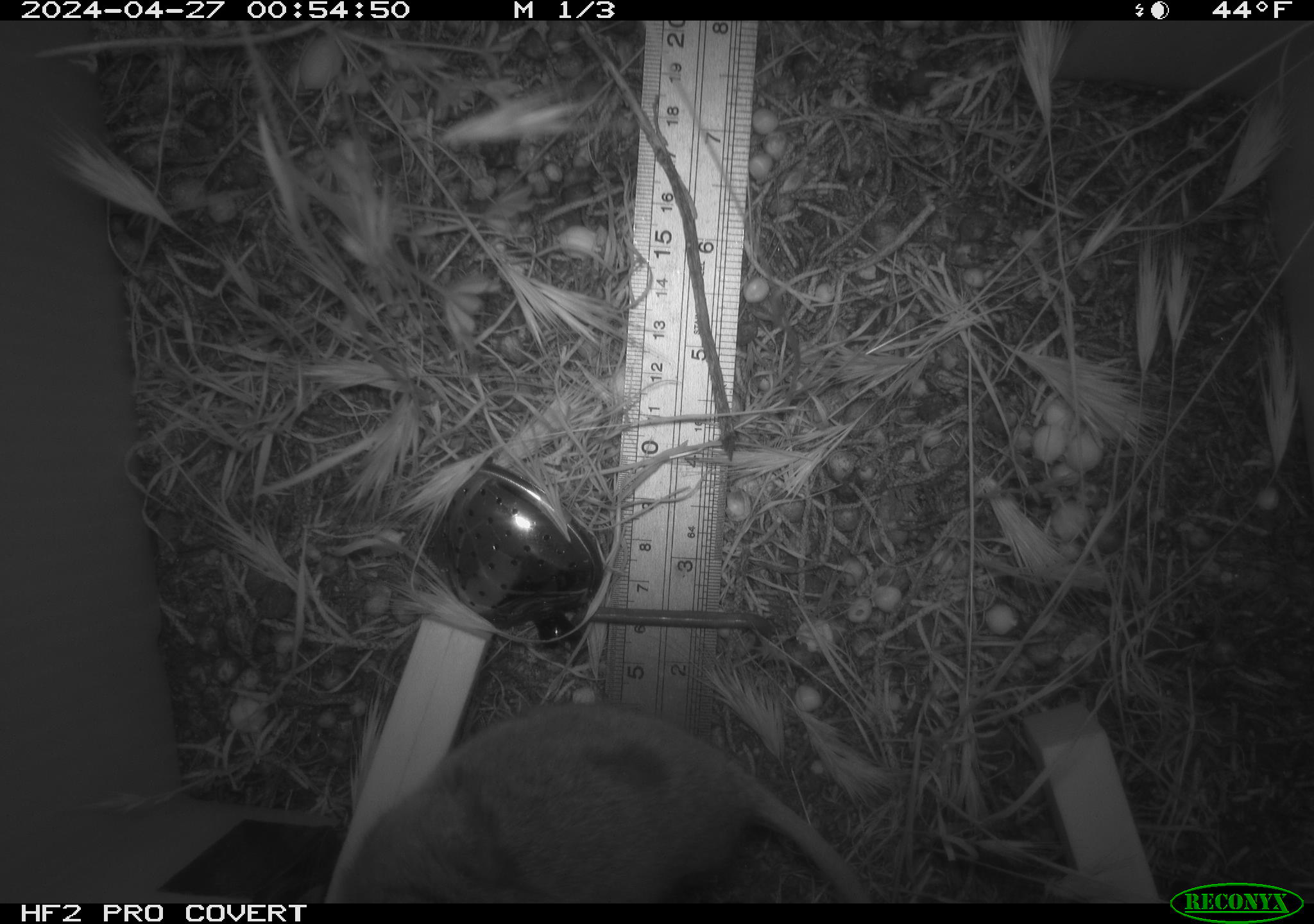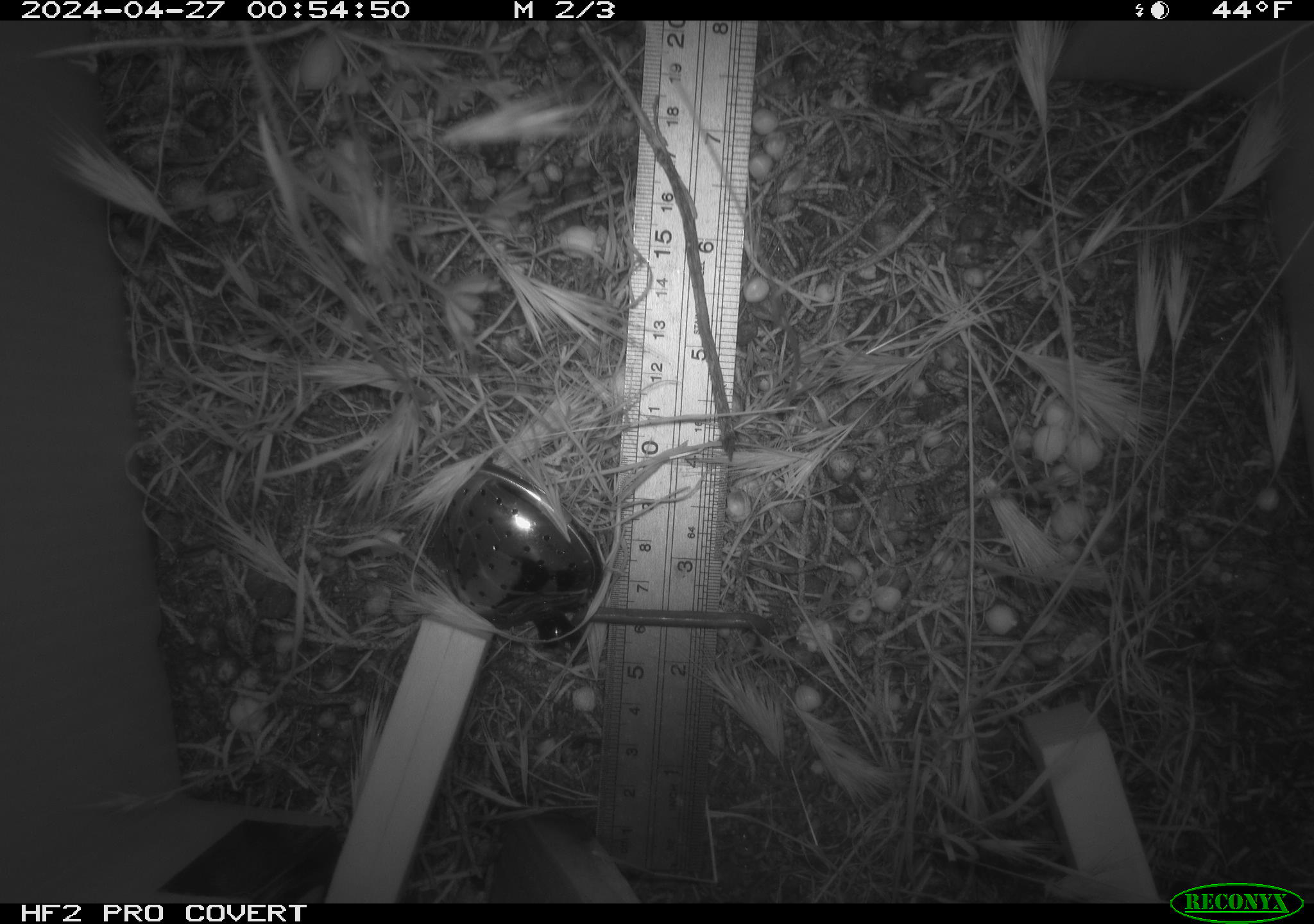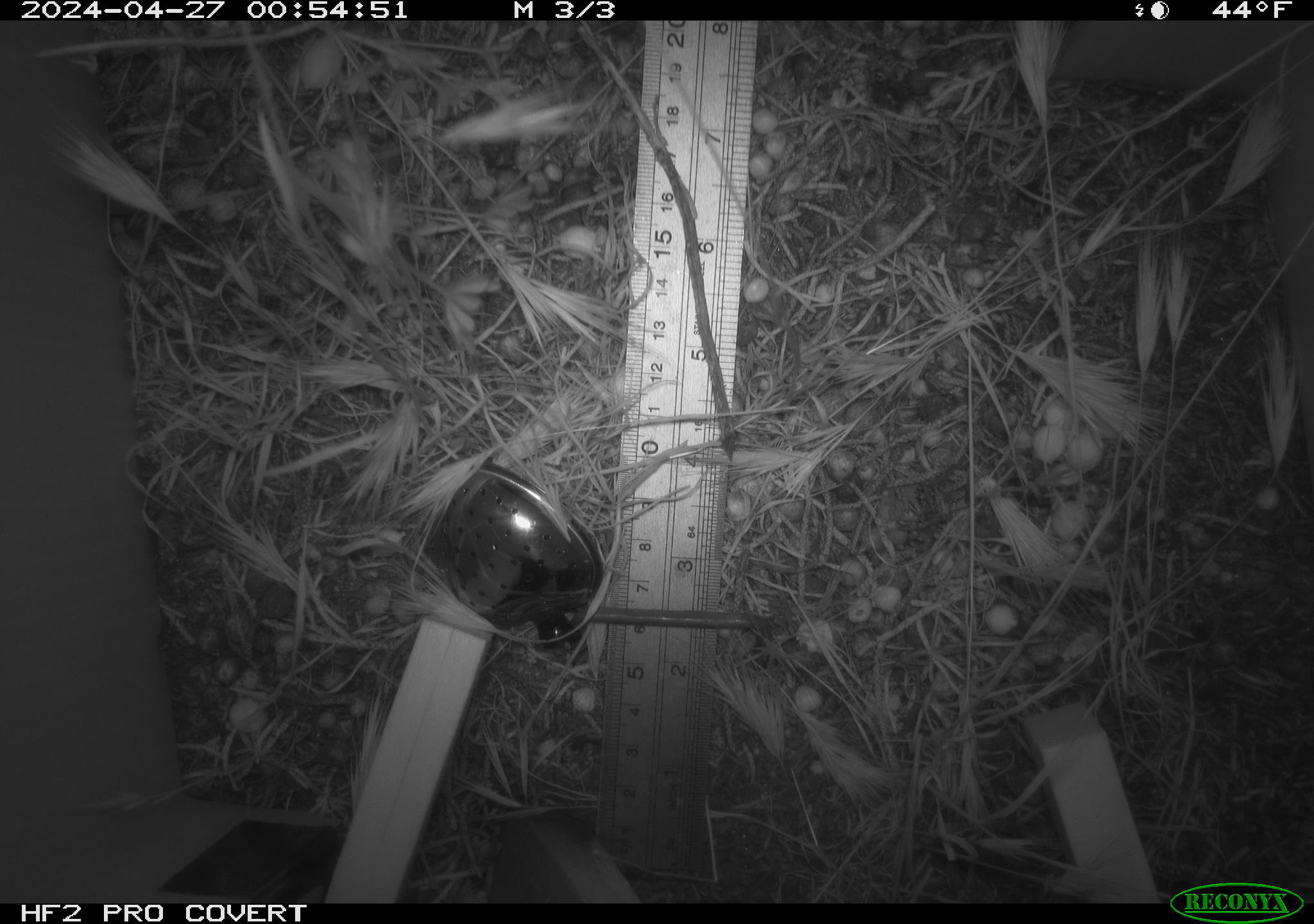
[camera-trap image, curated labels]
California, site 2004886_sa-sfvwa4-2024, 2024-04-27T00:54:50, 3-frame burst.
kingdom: Animalia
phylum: Chordata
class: Mammalia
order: Rodentia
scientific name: Rodentia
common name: mouse species